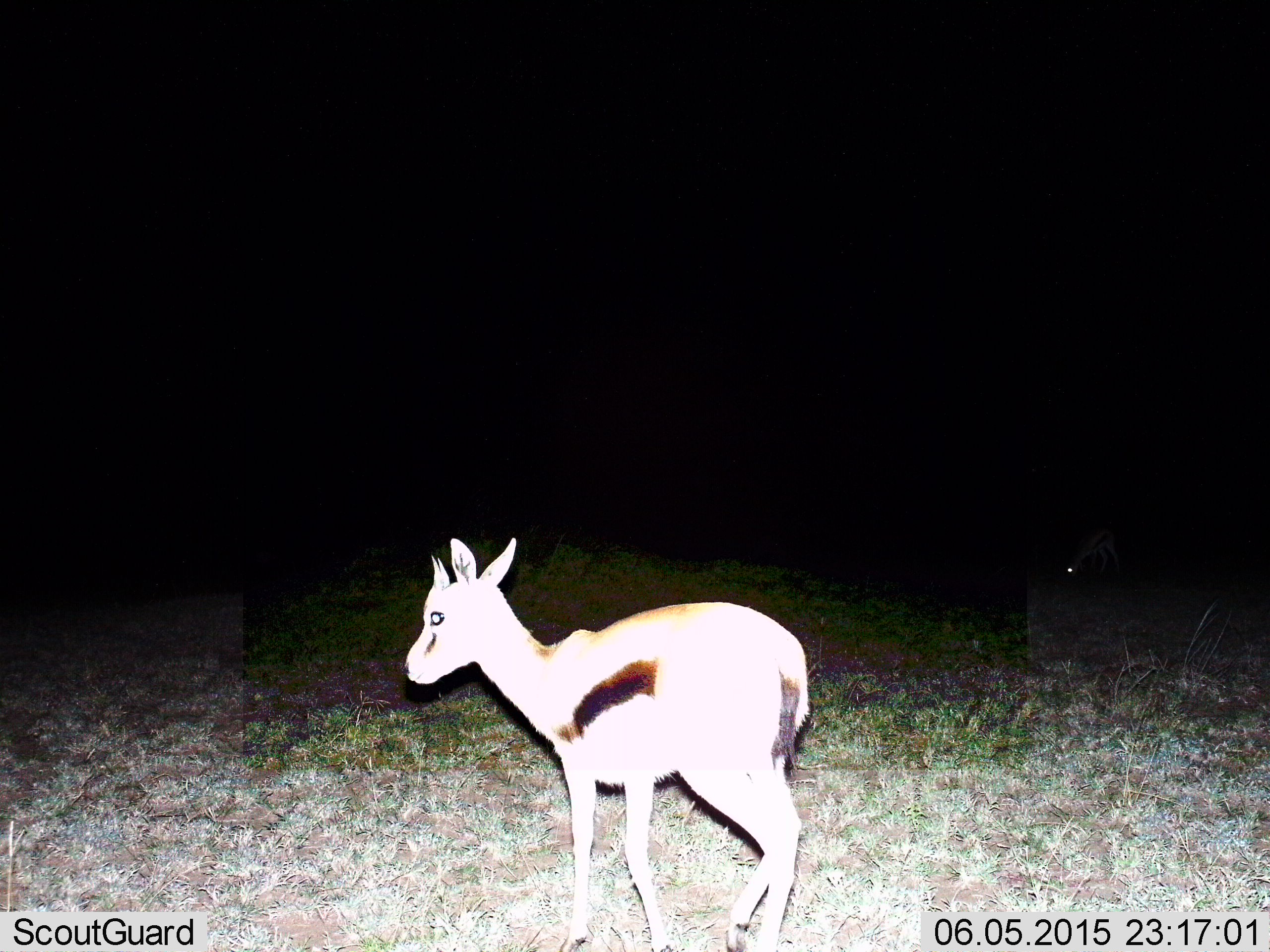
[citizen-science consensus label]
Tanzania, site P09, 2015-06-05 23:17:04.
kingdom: Animalia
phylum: Chordata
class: Mammalia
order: Artiodactyla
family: Bovidae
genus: Eudorcas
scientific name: Eudorcas thomsonii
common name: thomson's gazelle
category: gazellethomsons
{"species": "gazellethomsons (thomson's gazelle) (Eudorcas thomsonii)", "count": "1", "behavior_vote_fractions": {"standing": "90%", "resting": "0%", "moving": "10%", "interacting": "0%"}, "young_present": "10%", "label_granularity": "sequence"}